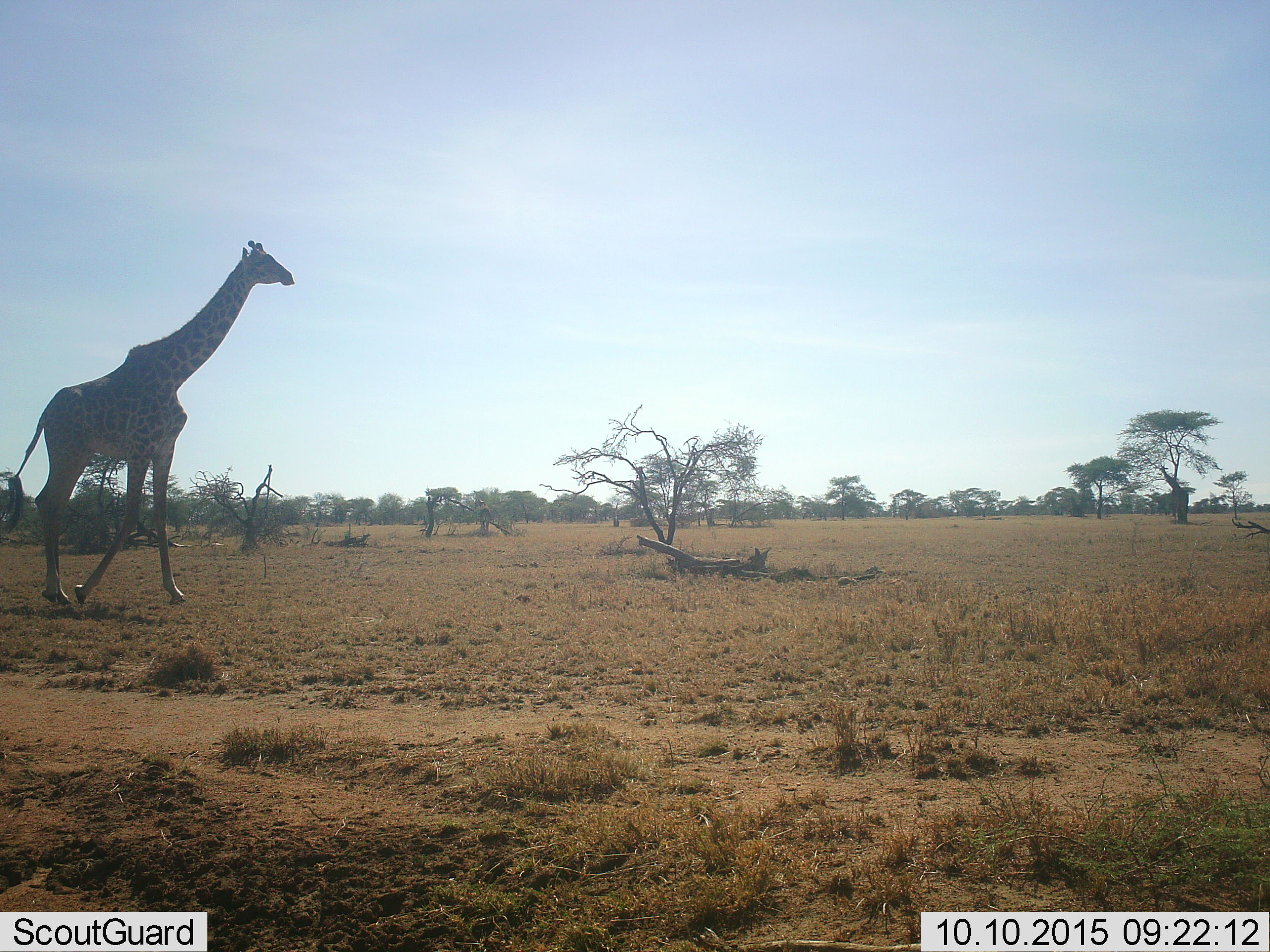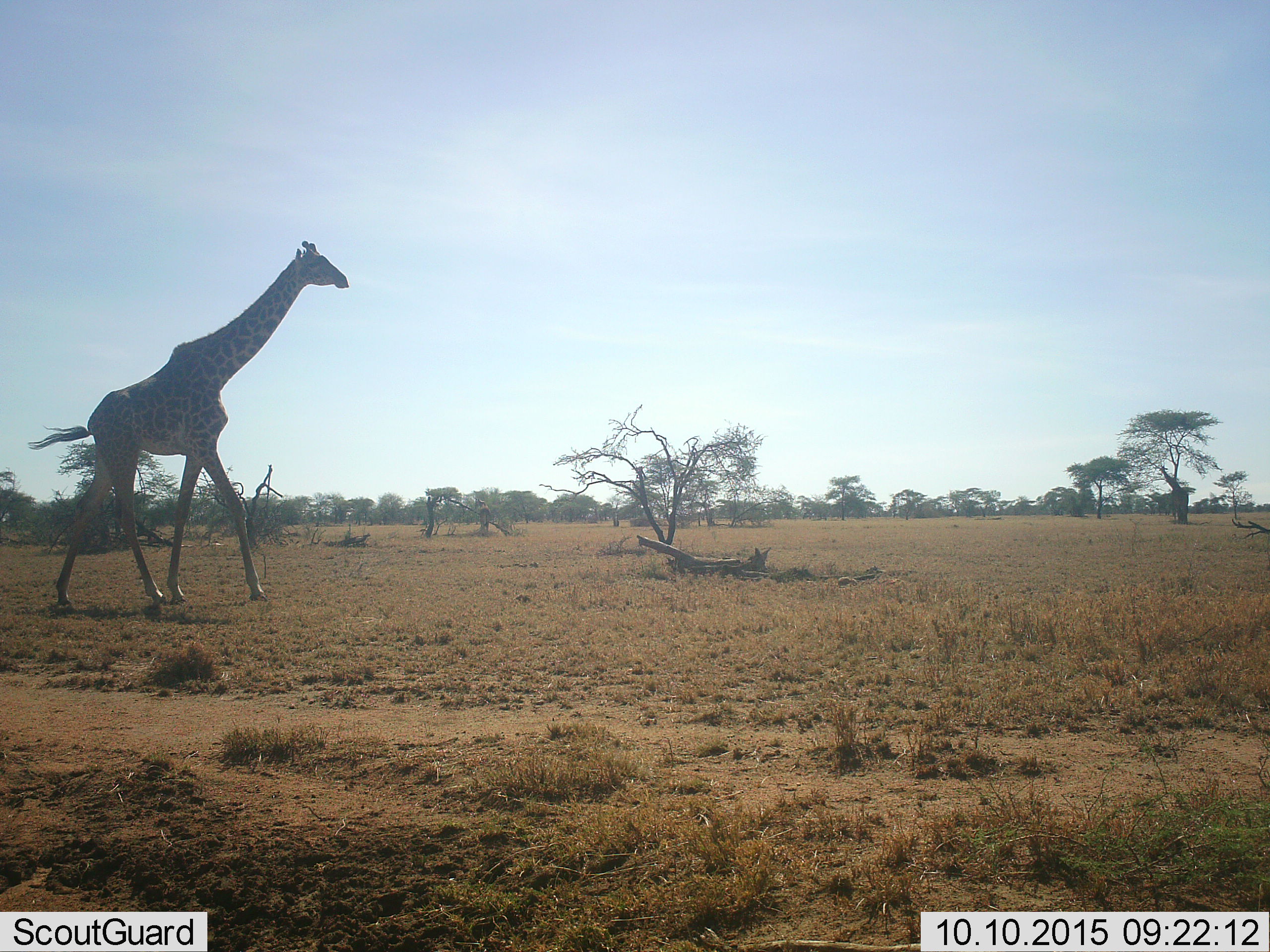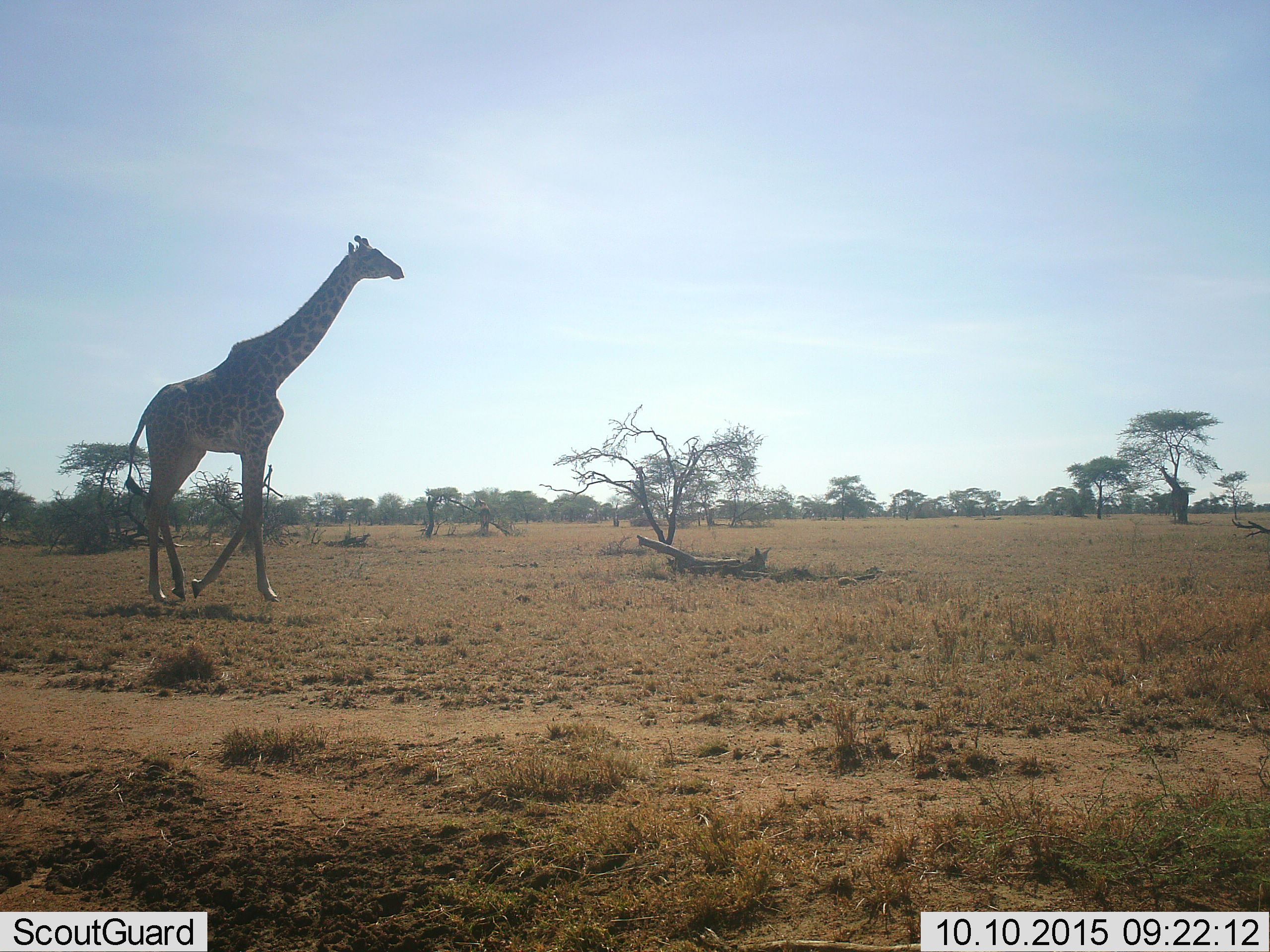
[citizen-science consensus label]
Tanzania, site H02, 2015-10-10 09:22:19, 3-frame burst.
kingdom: Animalia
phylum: Chordata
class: Mammalia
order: Artiodactyla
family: Giraffidae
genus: Giraffa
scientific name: Giraffa camelopardalis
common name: giraffe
Giraffe (Giraffa camelopardalis), count 1. Behavior (volunteer vote fractions): standing 10%, resting 0%, moving 100%, interacting 0%. Young present (vote fraction): 0%. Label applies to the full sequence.